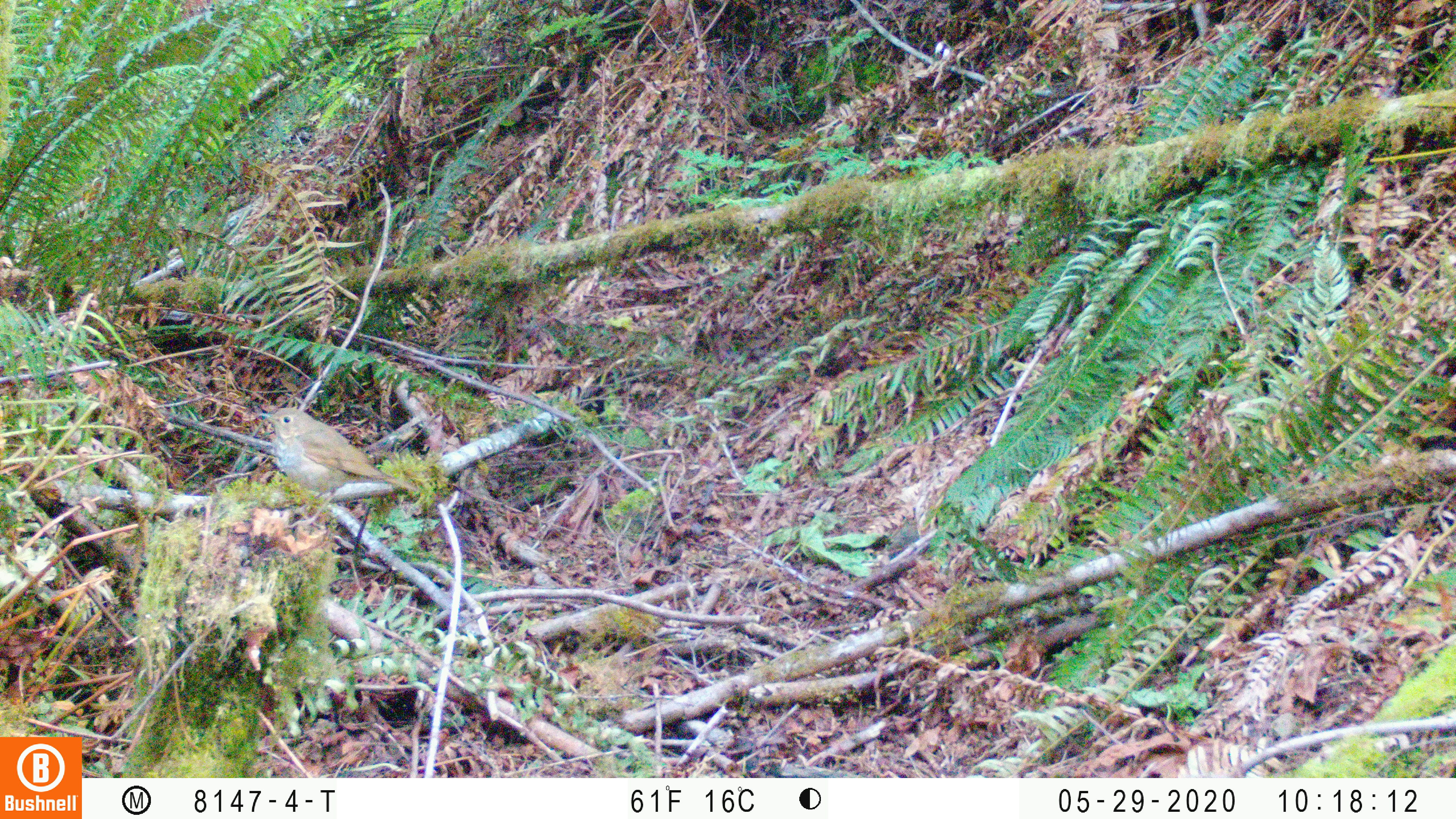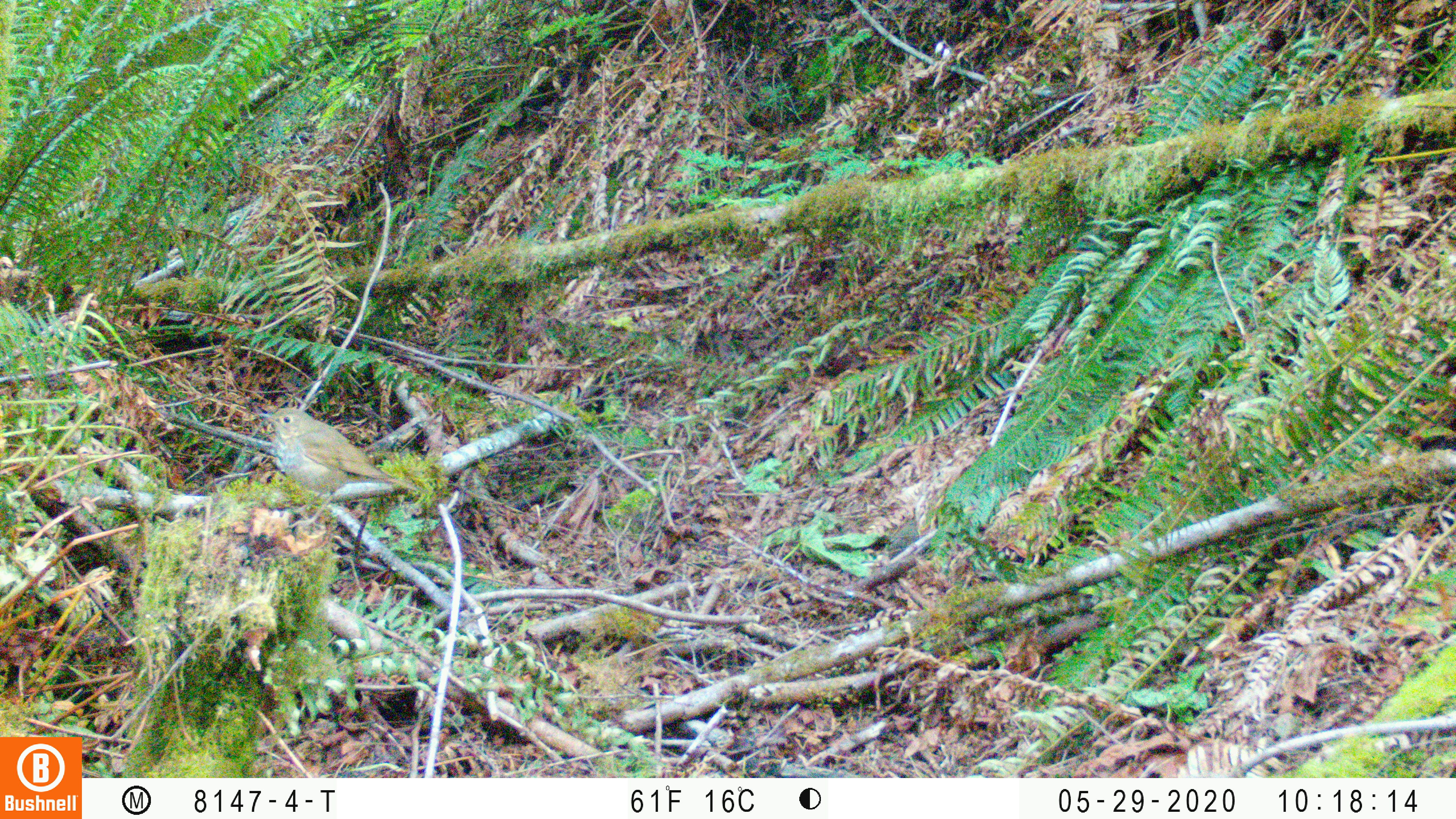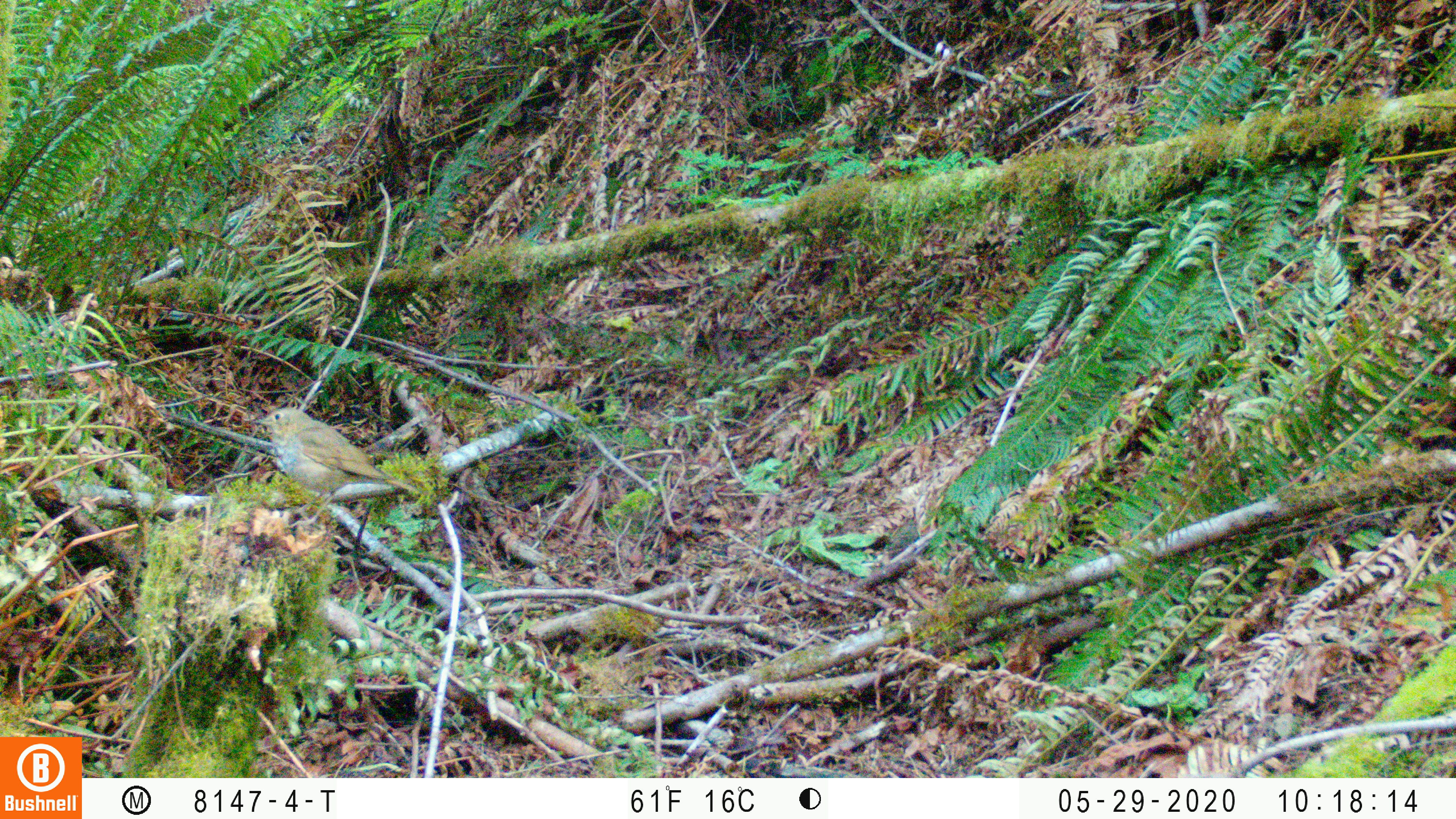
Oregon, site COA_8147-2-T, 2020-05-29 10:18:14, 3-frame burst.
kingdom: Animalia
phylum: Chordata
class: Aves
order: Passeriformes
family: Turdidae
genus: Catharus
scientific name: Catharus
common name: brown thrushes and nightingale-thrushes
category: catharus species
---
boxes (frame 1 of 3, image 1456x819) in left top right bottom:
catharus species: 248 401 421 502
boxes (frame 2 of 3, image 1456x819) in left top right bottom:
catharus species: 243 393 422 509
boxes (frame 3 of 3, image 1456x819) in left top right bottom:
catharus species: 247 404 420 505